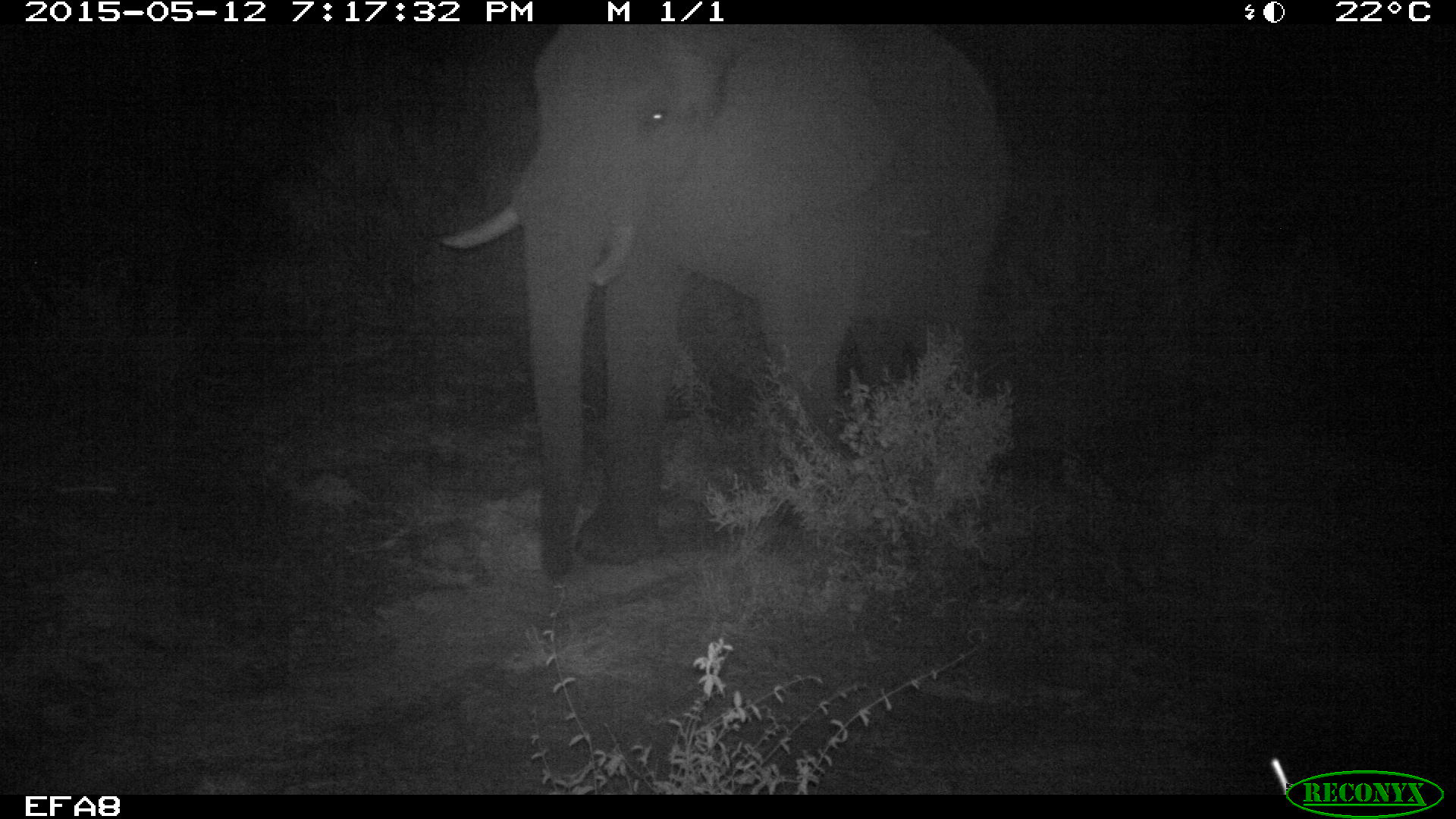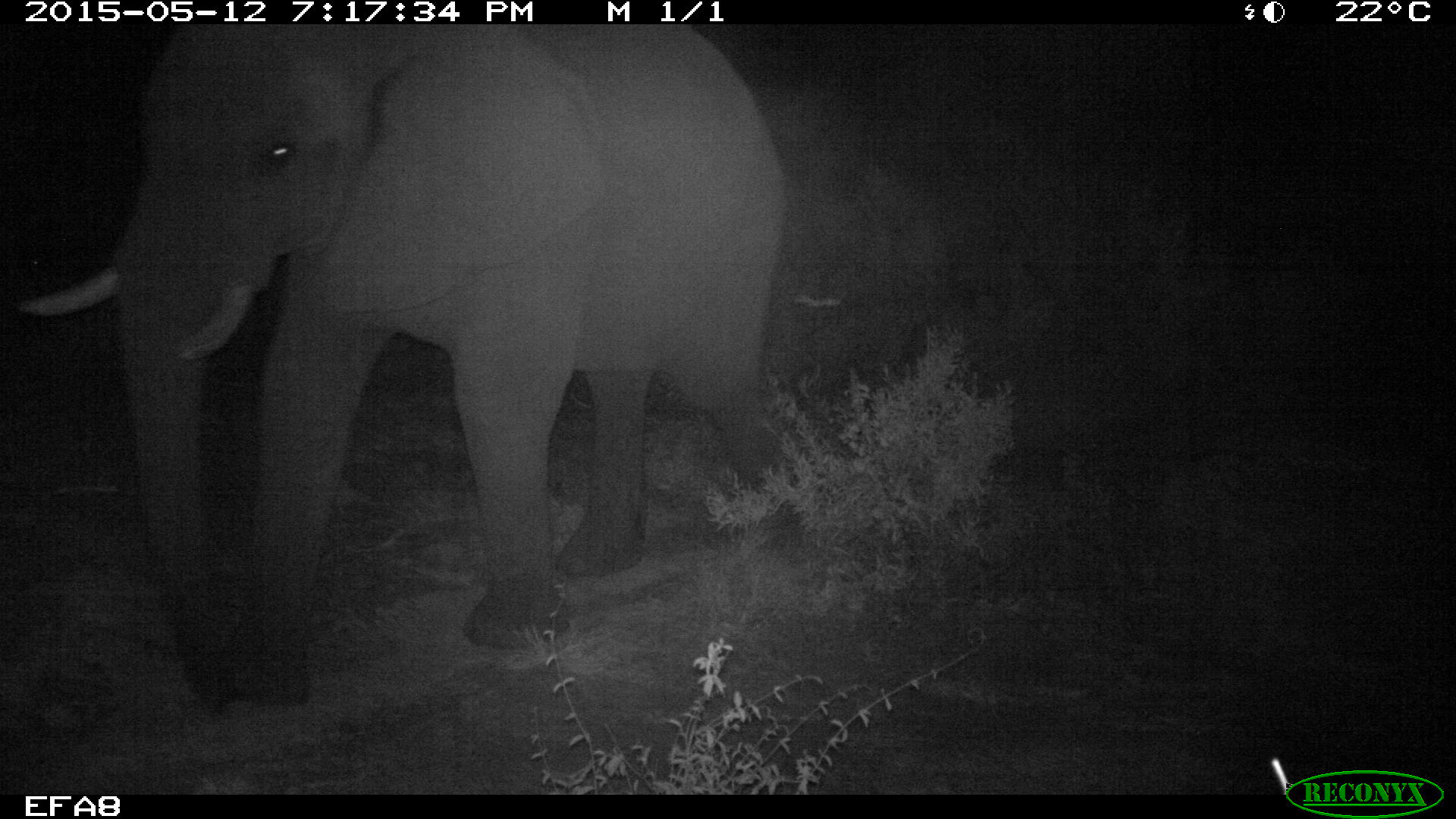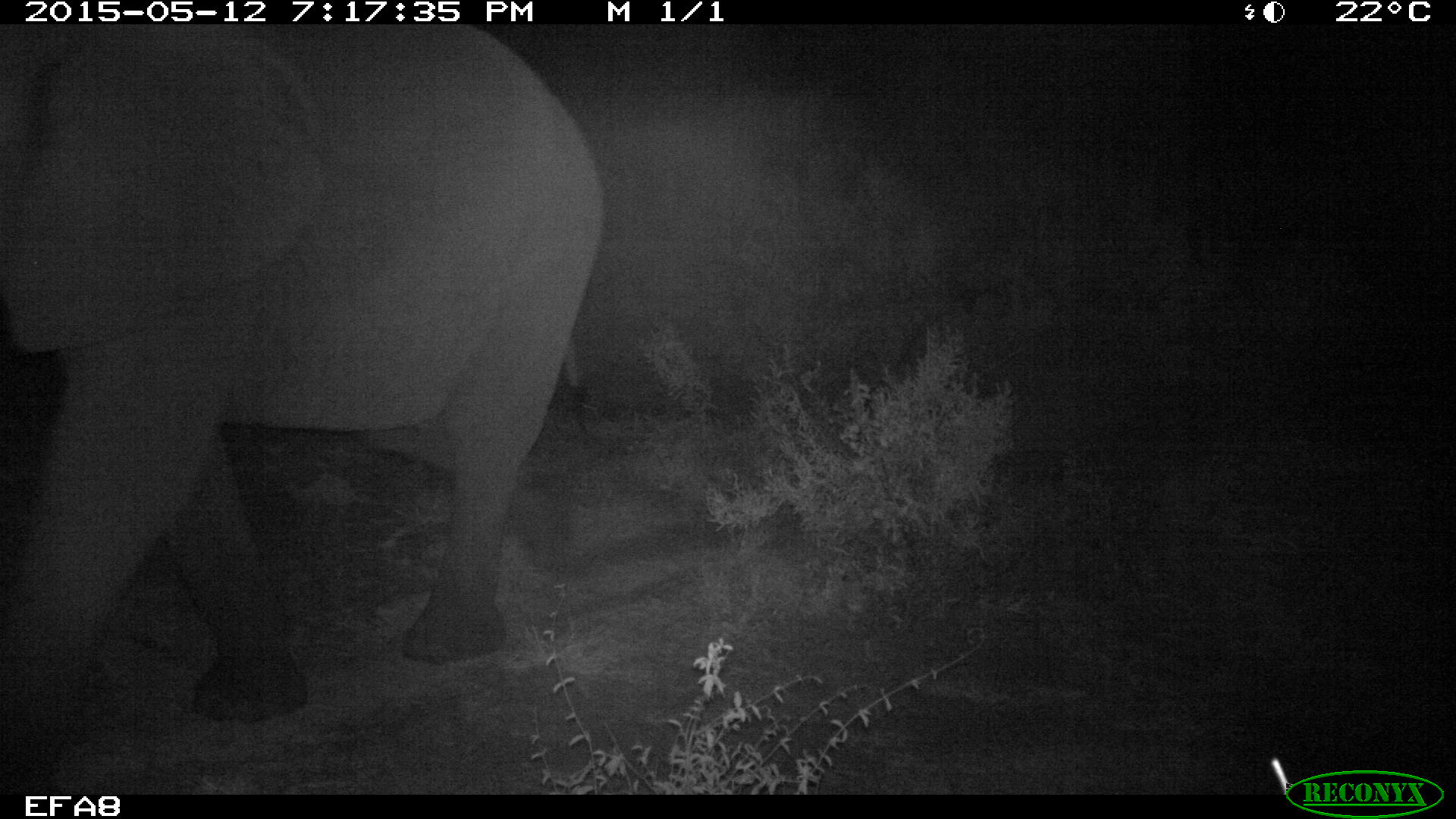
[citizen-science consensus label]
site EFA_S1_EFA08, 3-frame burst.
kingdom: Animalia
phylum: Chordata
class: Mammalia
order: Proboscidea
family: Elephantidae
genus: Loxodonta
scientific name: Loxodonta africana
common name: african bush elephant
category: elephant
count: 1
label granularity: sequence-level